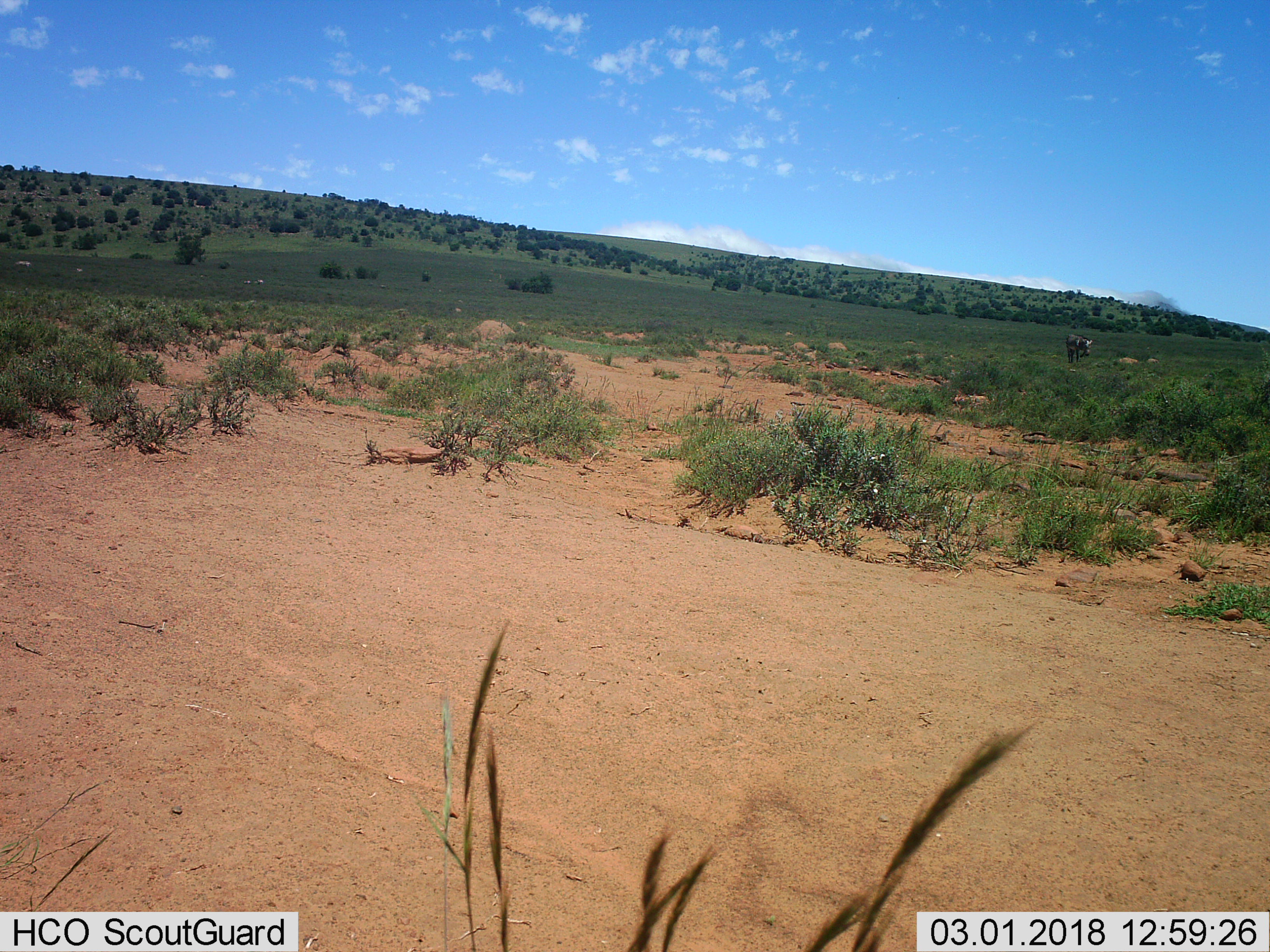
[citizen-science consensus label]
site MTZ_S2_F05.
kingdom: Animalia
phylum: Chordata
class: Mammalia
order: Perissodactyla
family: Equidae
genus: Equus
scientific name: Equus zebra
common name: mountain zebra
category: zebramountain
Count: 1.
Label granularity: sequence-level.